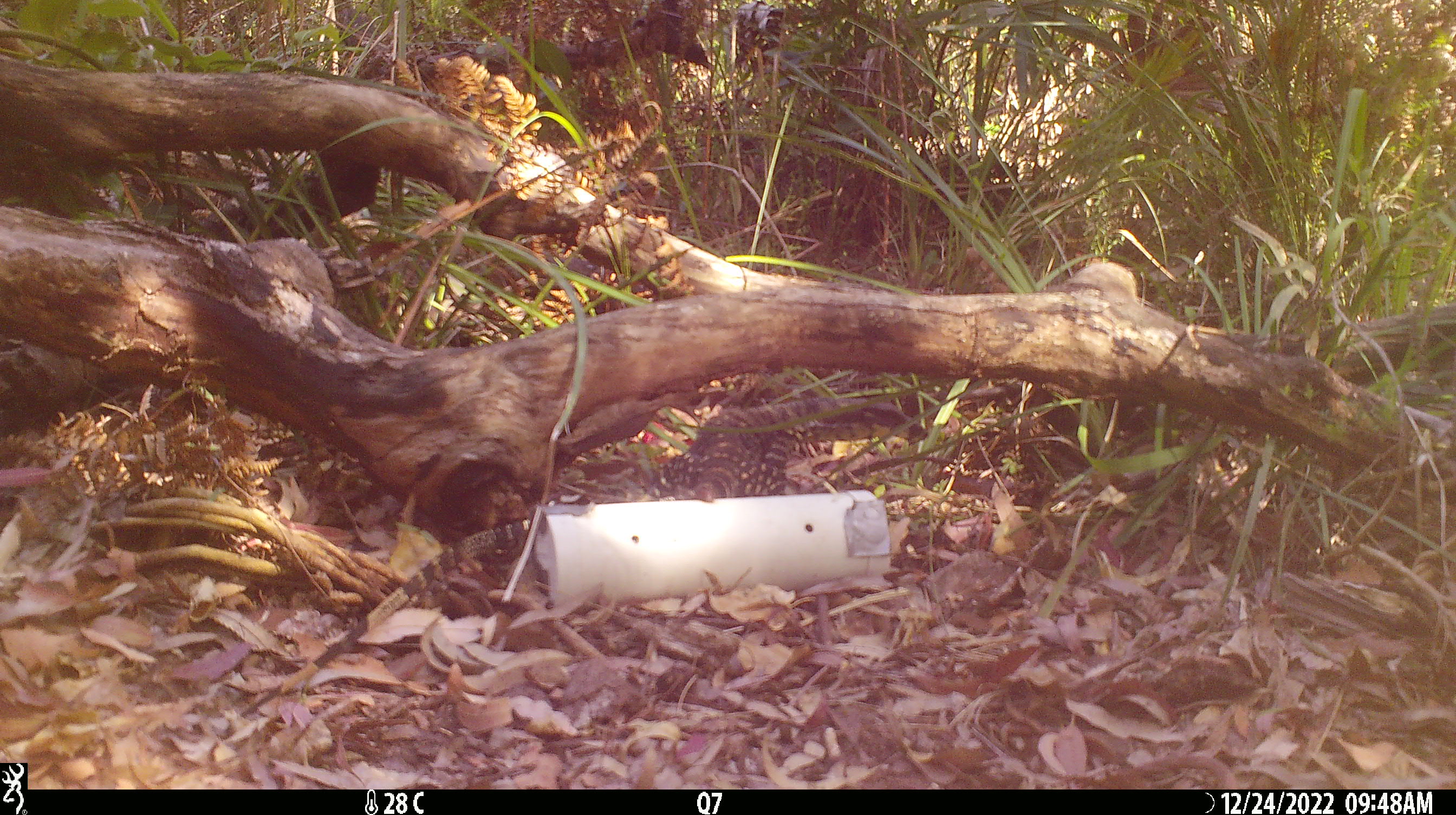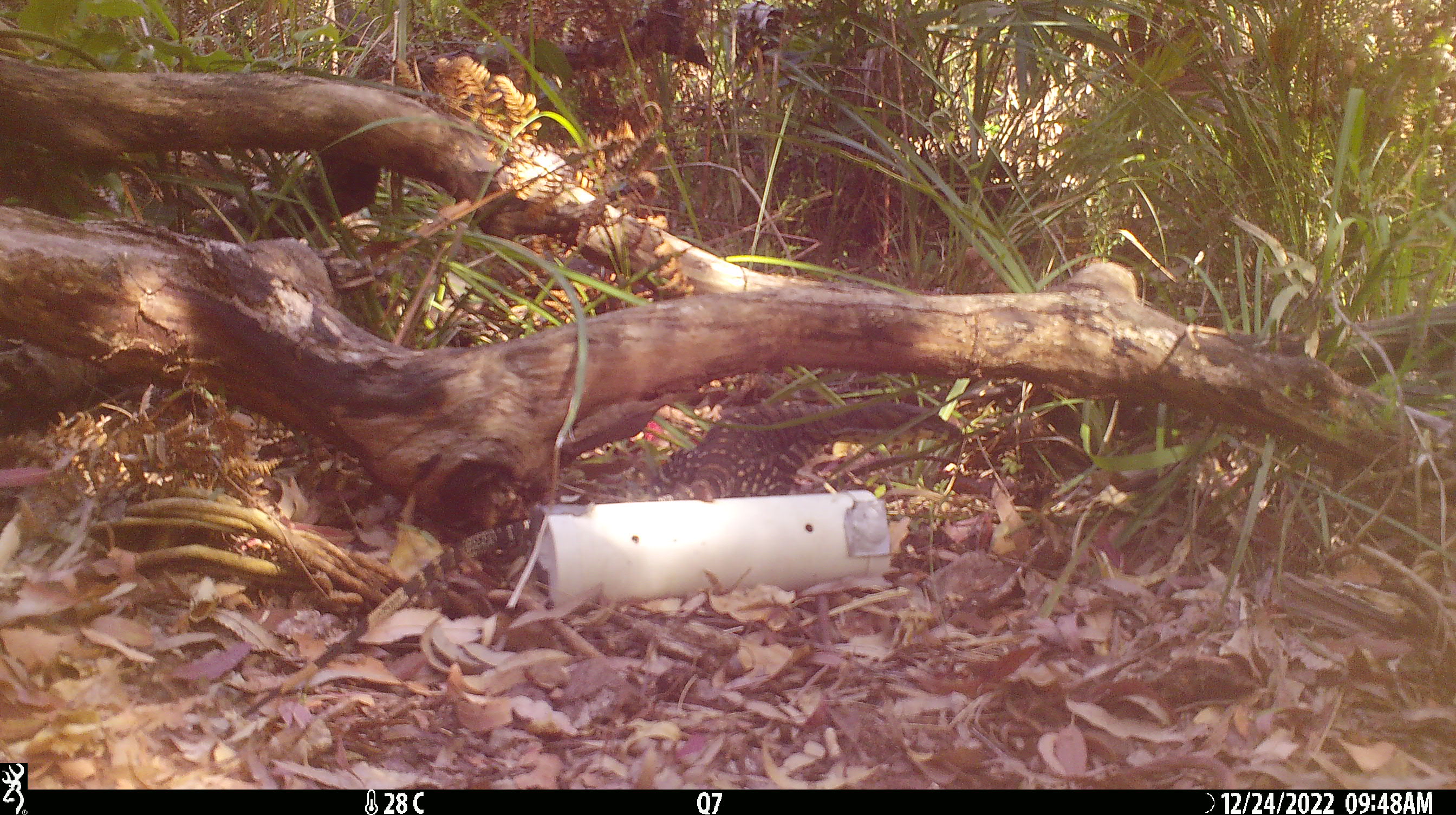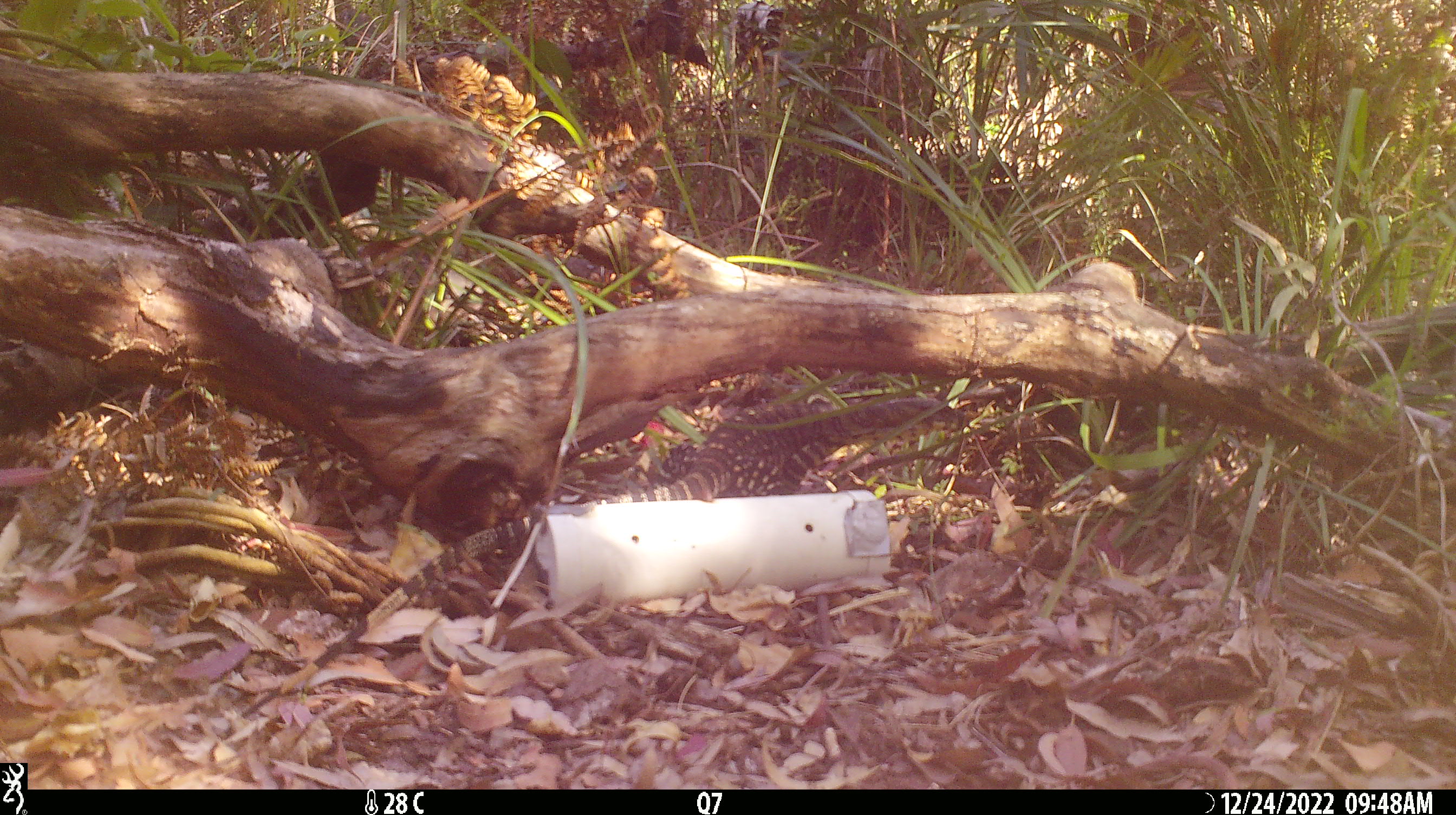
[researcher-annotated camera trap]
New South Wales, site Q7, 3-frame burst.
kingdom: Animalia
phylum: Chordata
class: Reptilia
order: Squamata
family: Varanidae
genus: Varanus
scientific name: Varanus varius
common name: lace monitor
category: goanna